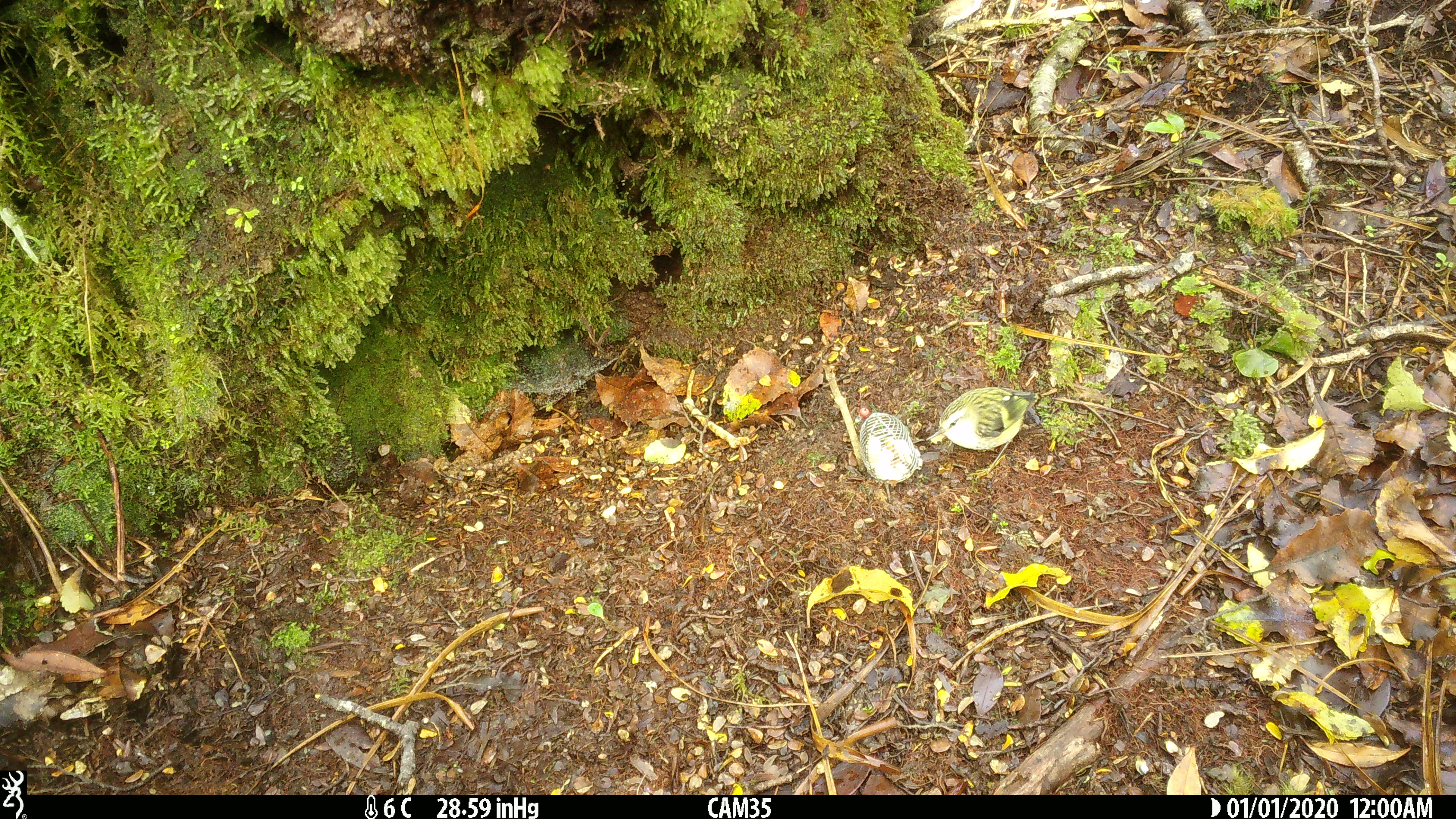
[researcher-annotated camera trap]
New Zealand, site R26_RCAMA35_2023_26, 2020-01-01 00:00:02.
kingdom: Animalia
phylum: Chordata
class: Aves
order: Passeriformes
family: Acanthisittidae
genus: Acanthisitta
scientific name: Acanthisitta chloris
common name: rifleman